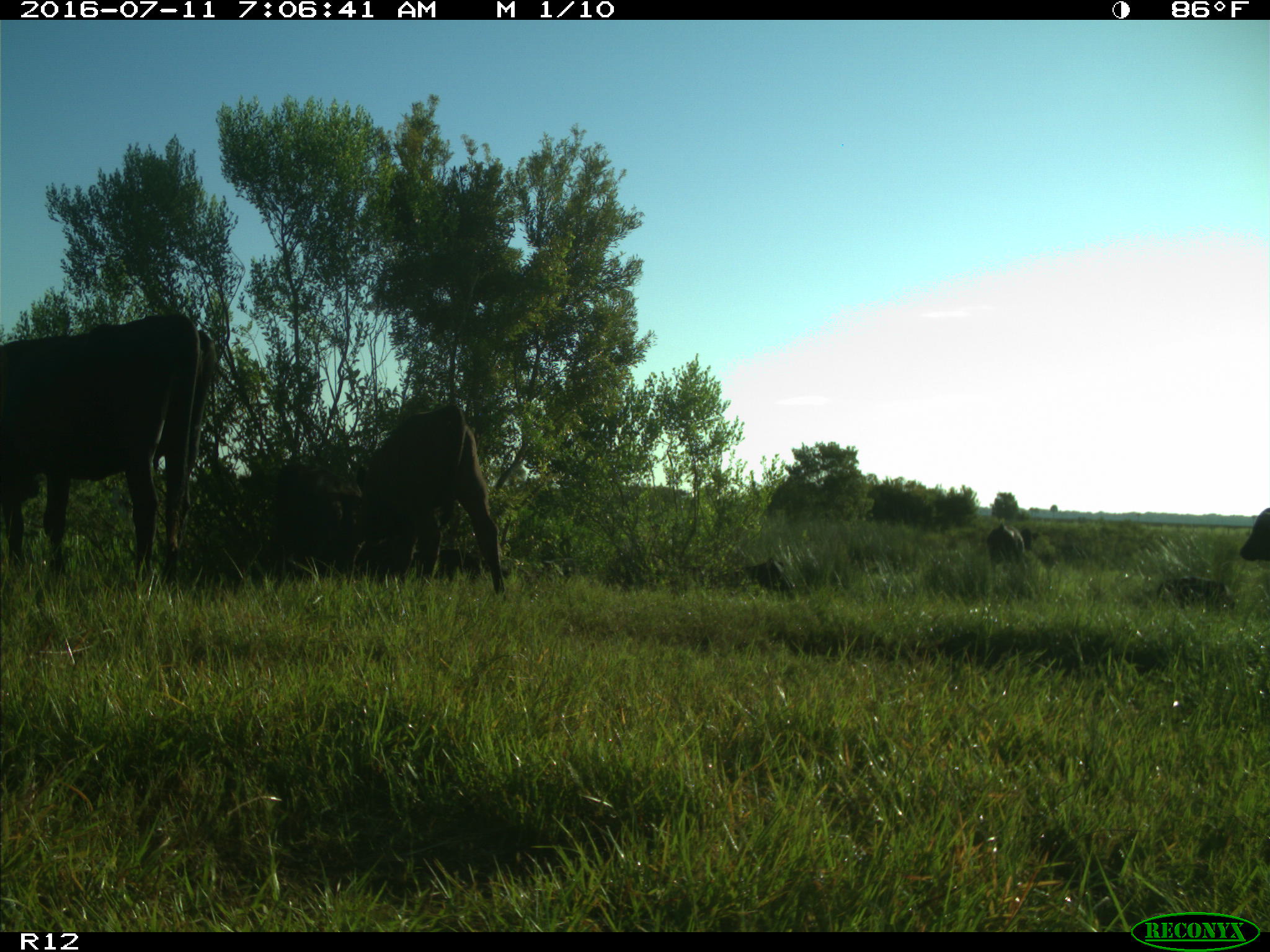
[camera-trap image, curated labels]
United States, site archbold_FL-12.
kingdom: Animalia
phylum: Chordata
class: Mammalia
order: Artiodactyla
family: Bovidae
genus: Bos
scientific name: Bos taurus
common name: domestic cow